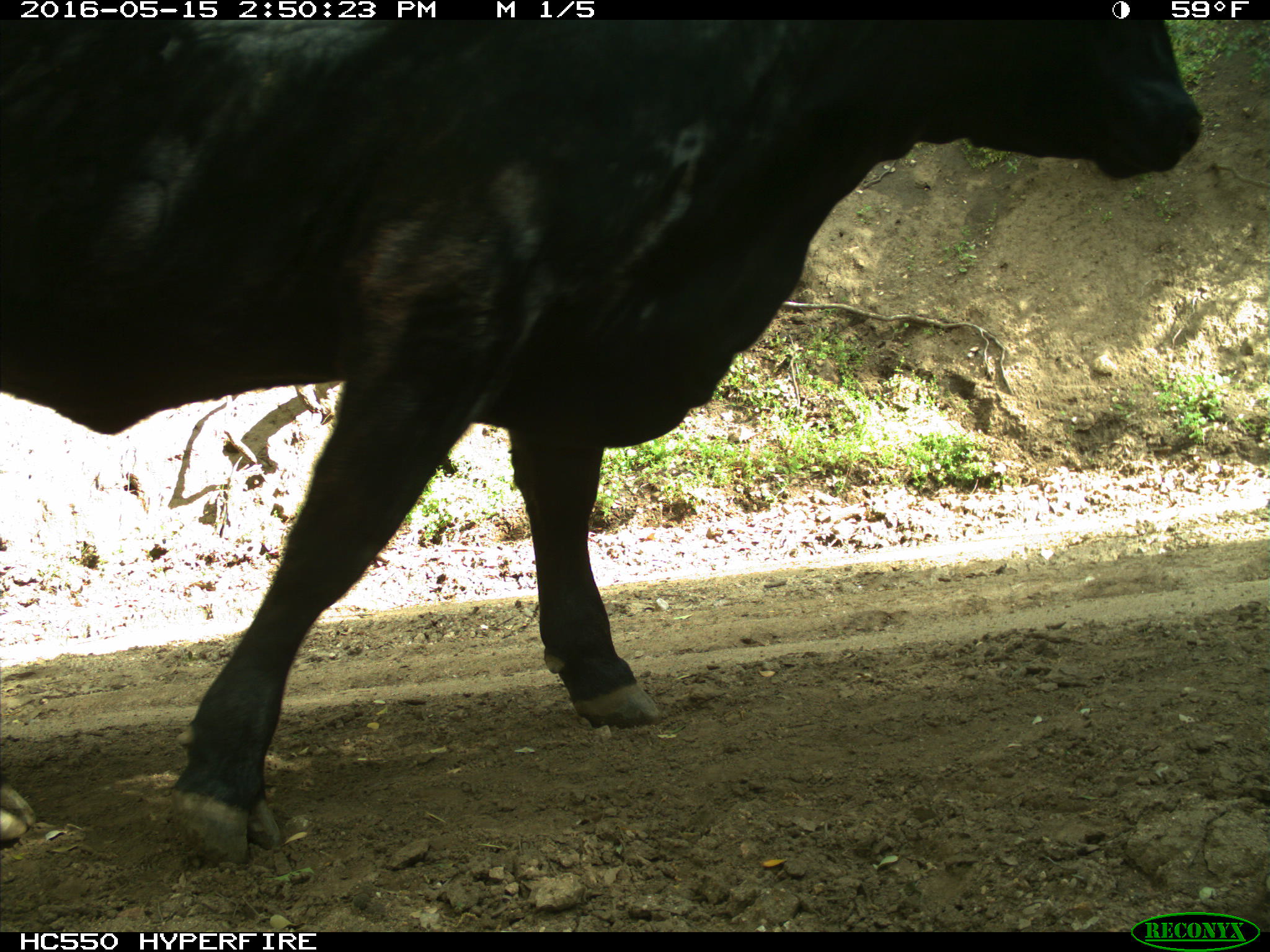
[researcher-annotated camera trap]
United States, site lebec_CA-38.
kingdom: Animalia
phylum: Chordata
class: Mammalia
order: Artiodactyla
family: Bovidae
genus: Bos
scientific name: Bos taurus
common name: domestic cow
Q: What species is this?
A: Bos taurus (domestic cow).